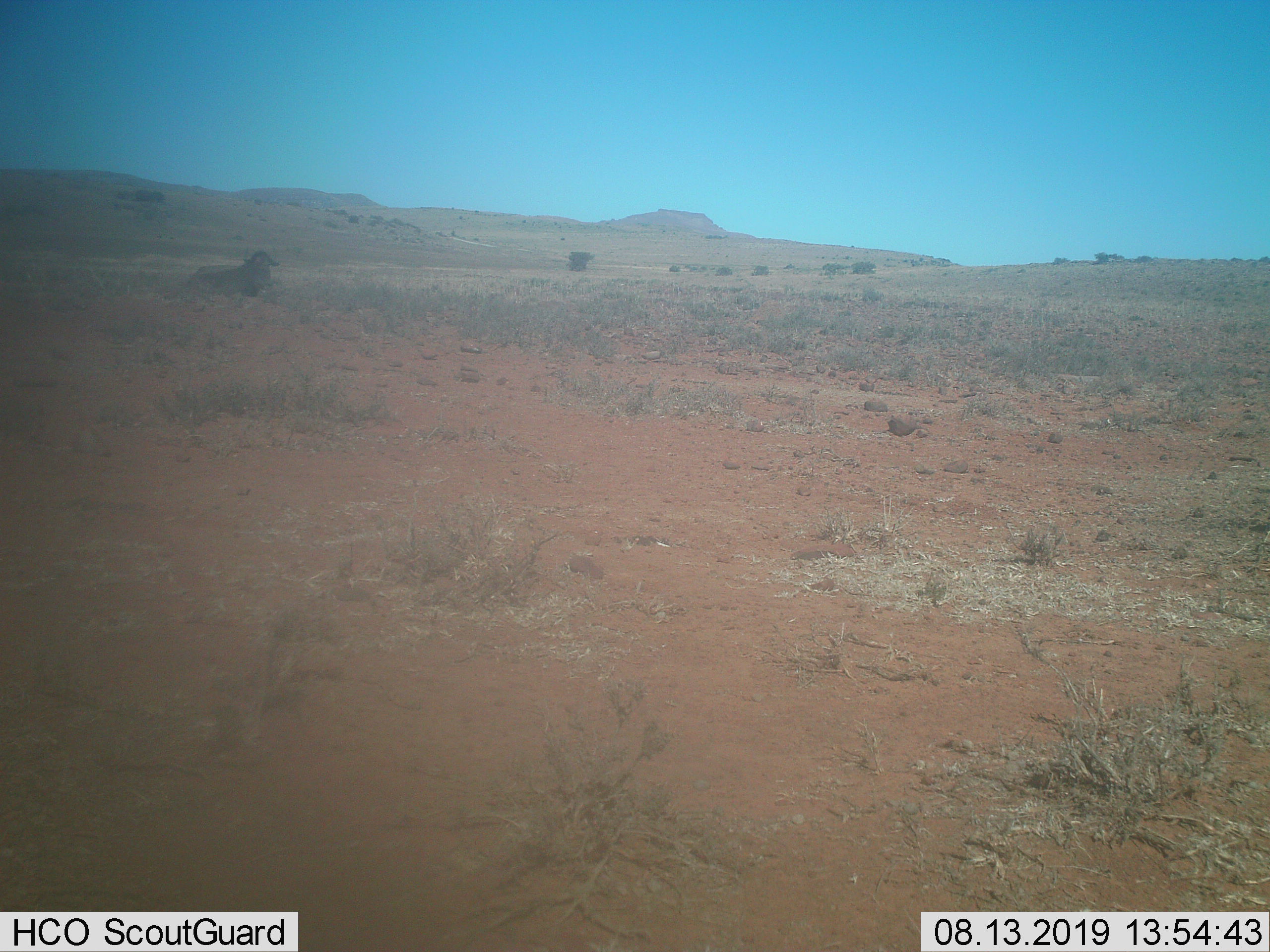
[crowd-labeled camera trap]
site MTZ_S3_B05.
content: unidentified animal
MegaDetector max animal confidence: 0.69